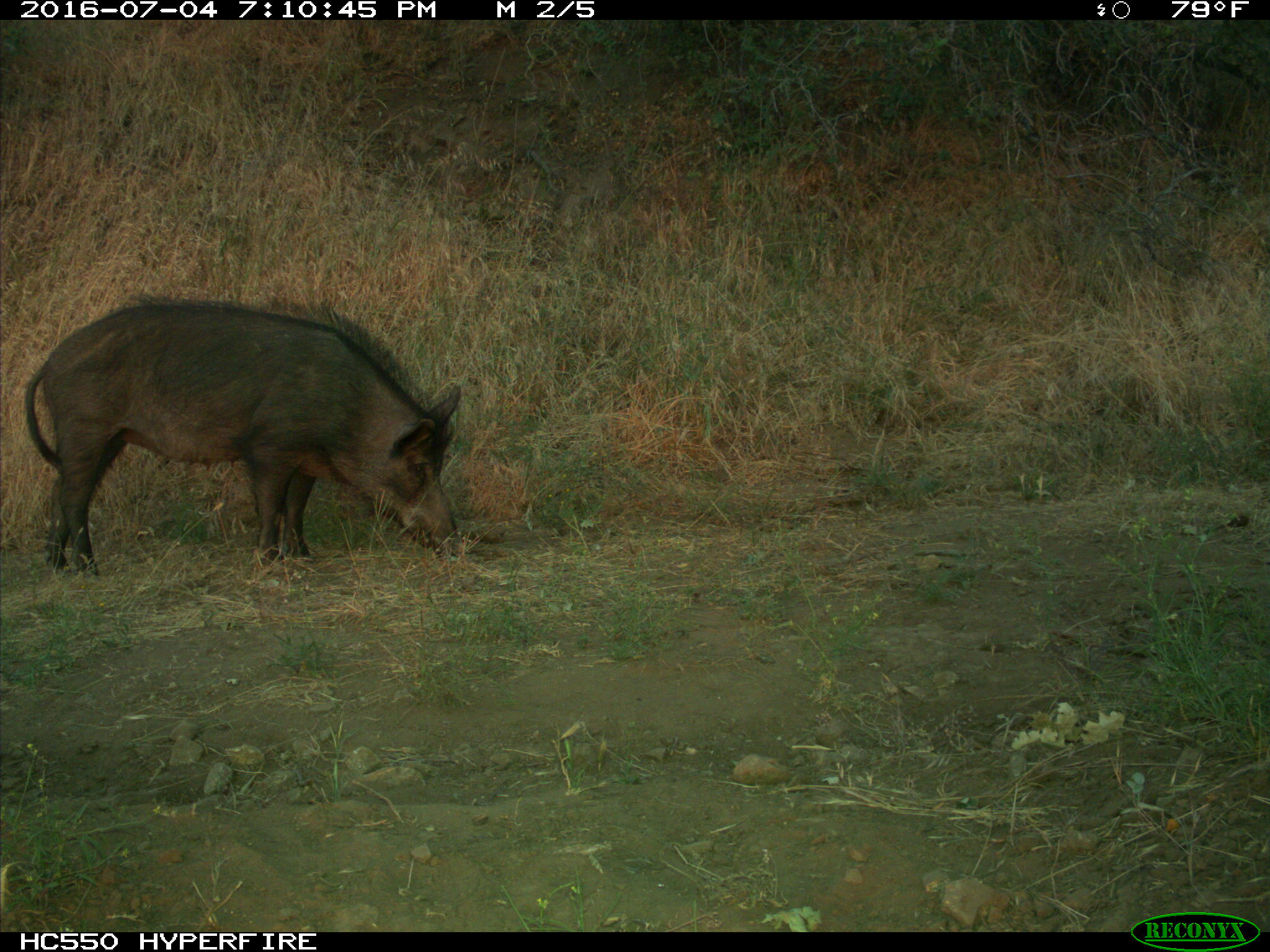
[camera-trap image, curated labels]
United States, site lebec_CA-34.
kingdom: Animalia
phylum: Chordata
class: Mammalia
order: Artiodactyla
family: Suidae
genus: Sus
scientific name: Sus scrofa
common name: wild boar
Sus scrofa (wild boar).